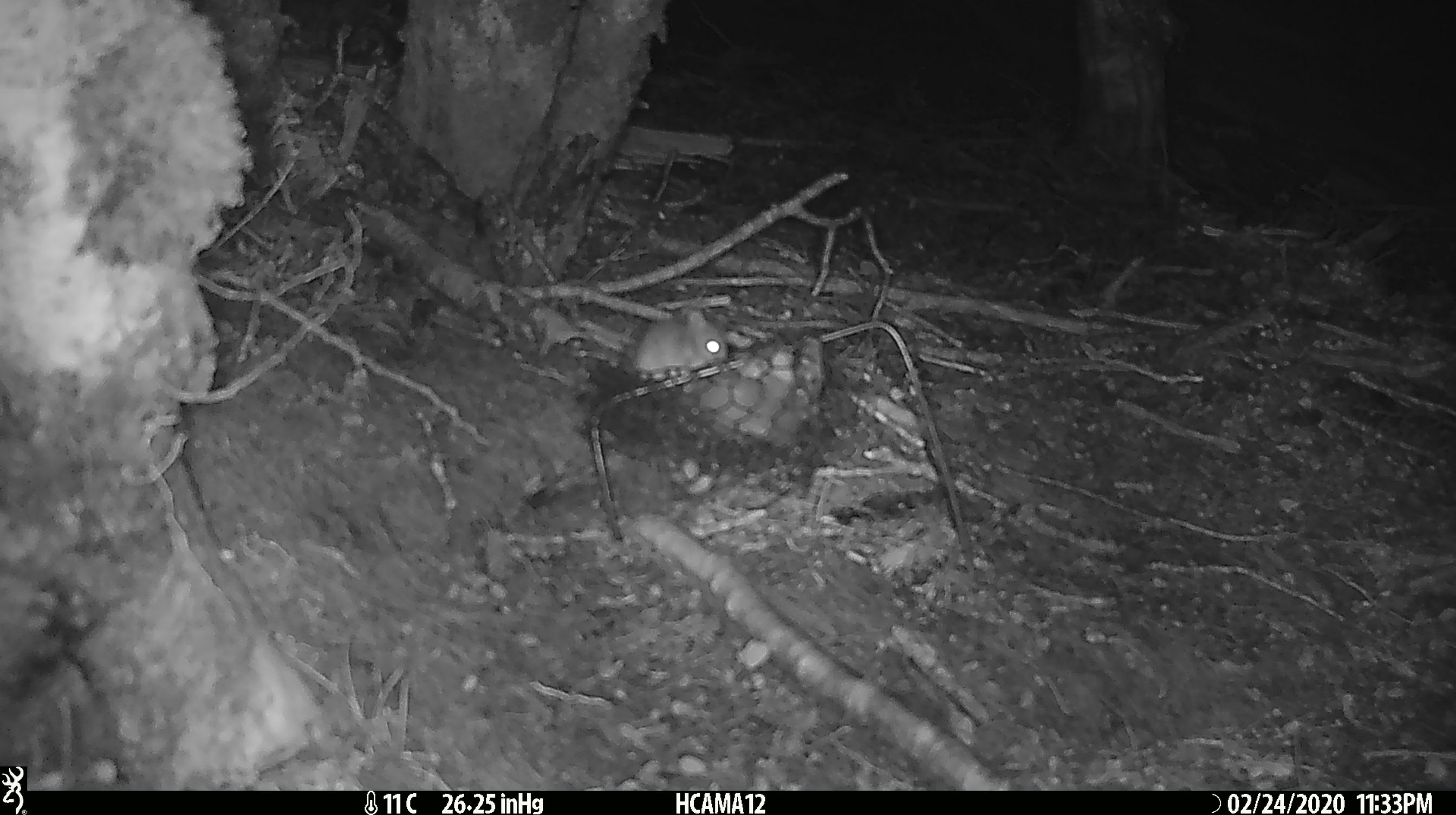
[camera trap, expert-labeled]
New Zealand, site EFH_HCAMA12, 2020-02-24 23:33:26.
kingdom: Animalia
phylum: Chordata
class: Mammalia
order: Rodentia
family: Muridae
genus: Mus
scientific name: Mus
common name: mouse